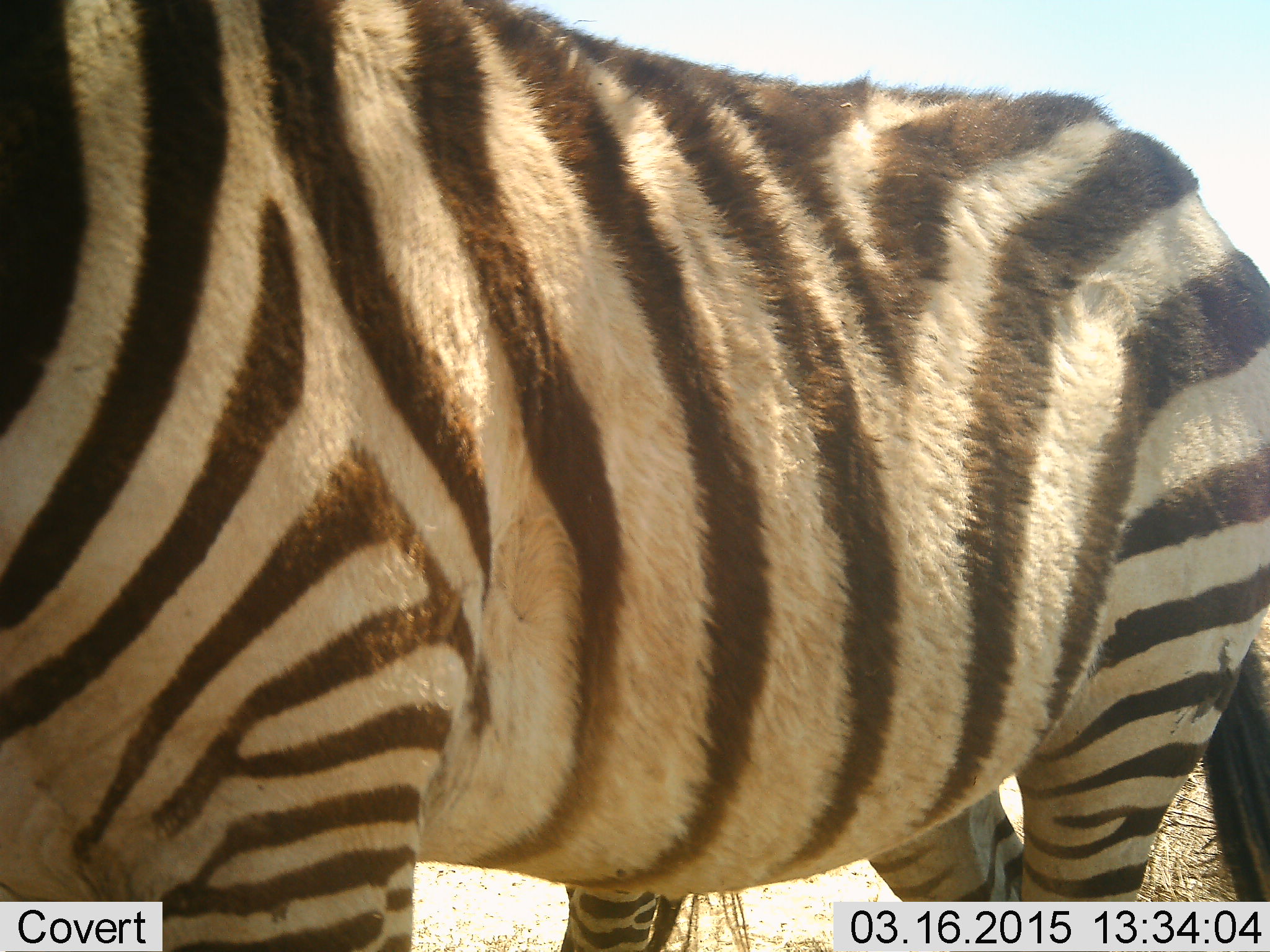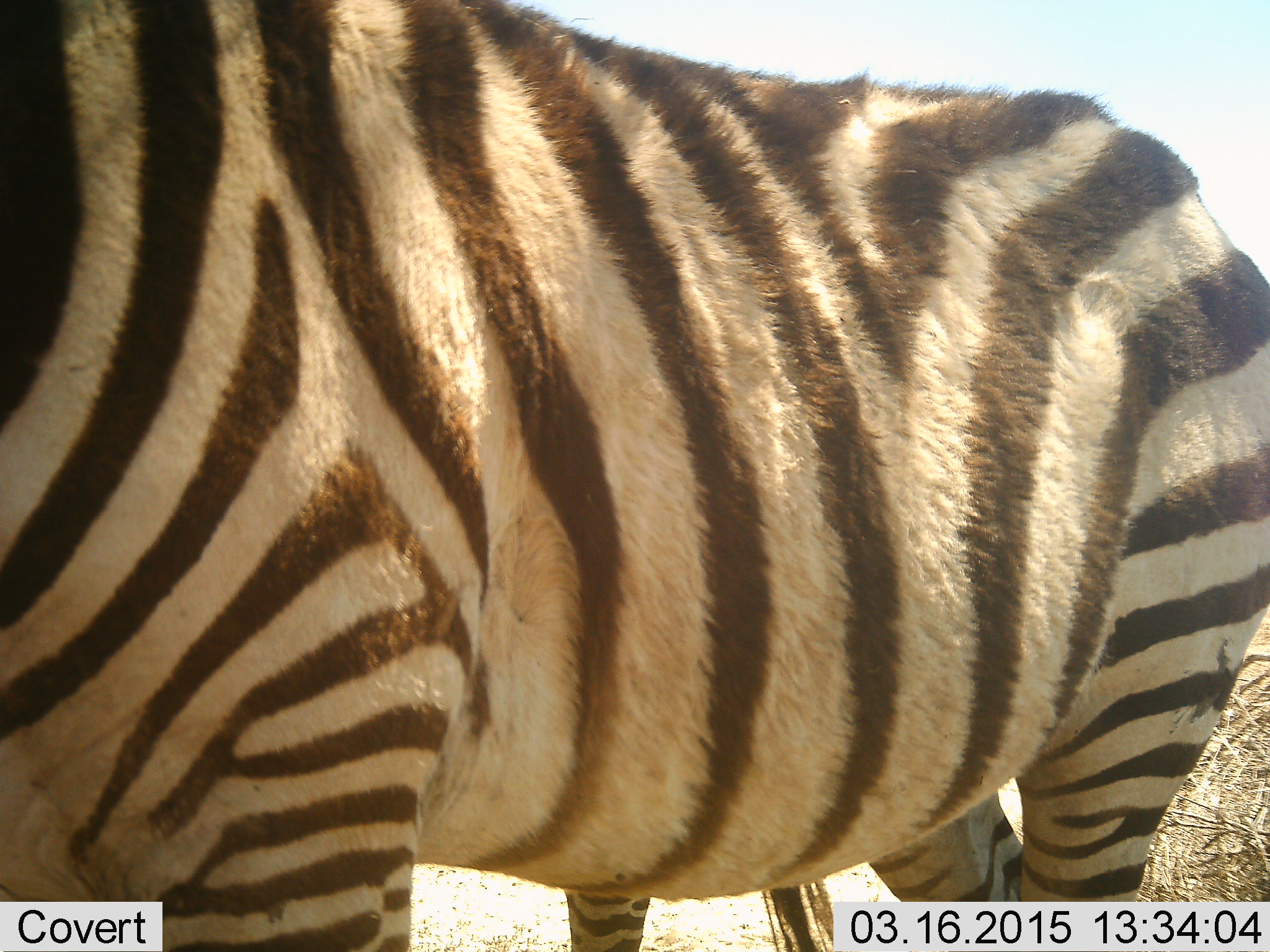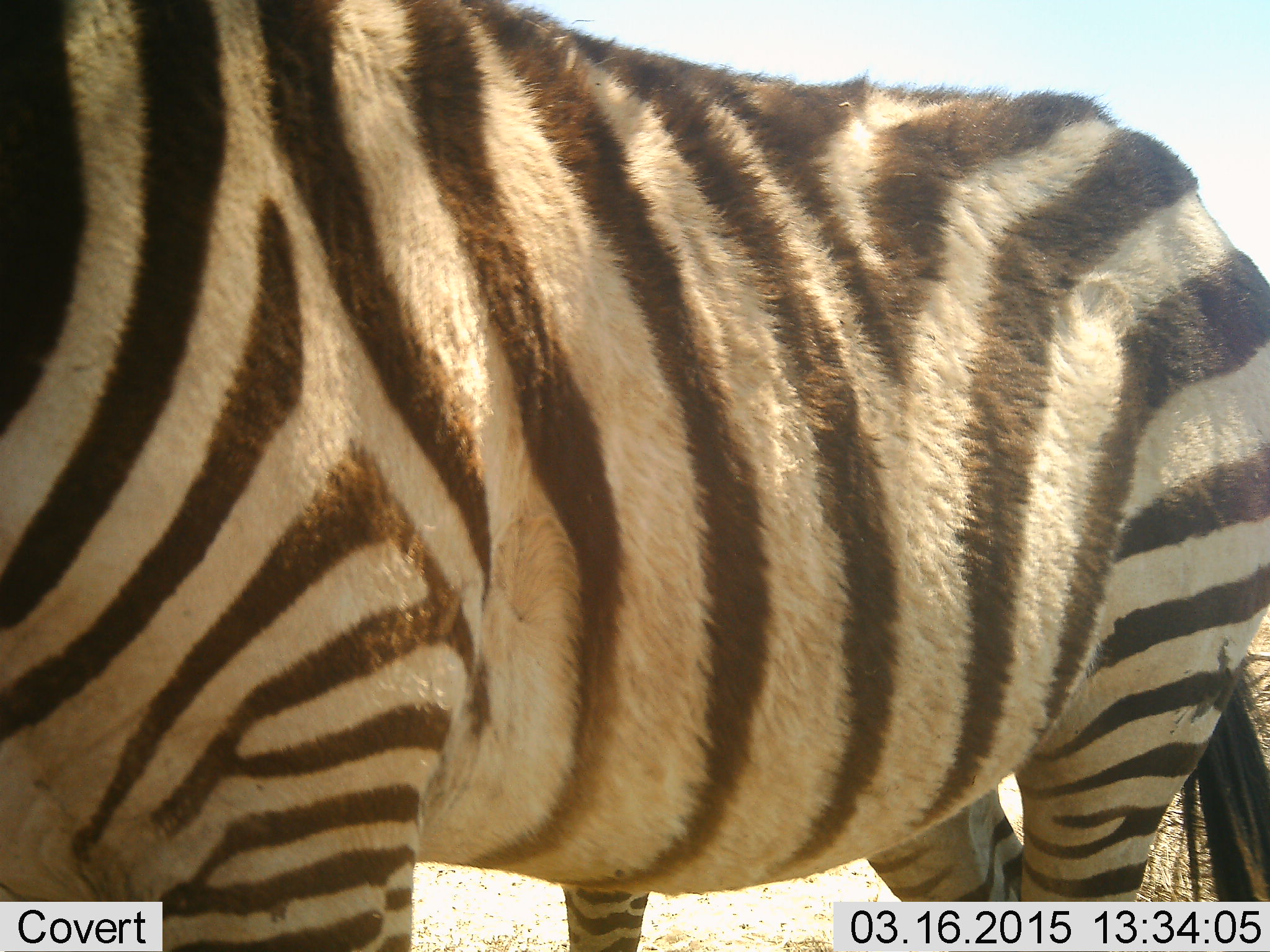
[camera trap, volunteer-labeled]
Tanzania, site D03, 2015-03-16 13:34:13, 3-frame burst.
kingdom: Animalia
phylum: Chordata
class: Mammalia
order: Perissodactyla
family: Equidae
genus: Equus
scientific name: Equus quagga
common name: plains zebra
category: zebra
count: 1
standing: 90%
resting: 10%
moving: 10%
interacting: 0%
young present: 0%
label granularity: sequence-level